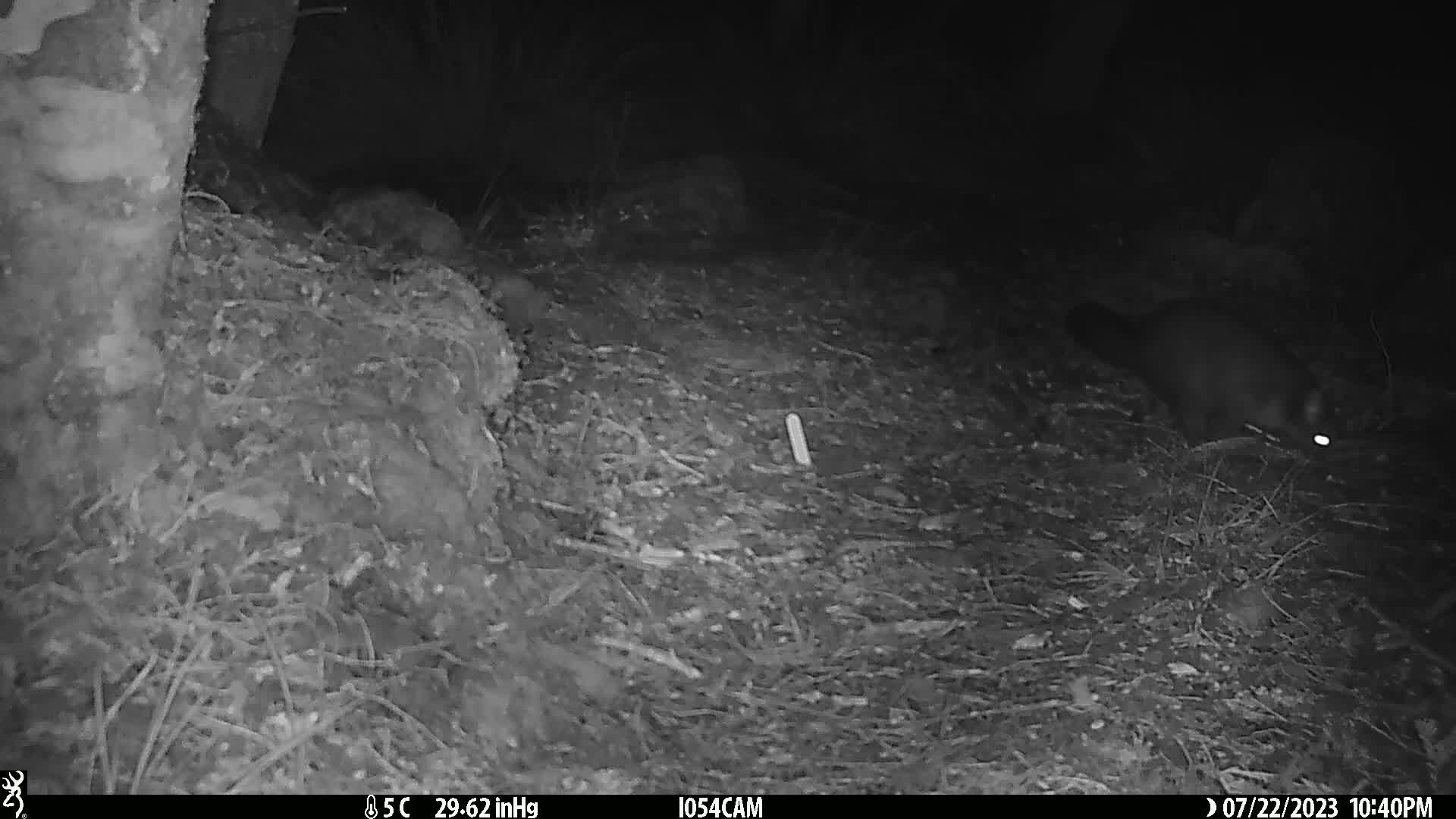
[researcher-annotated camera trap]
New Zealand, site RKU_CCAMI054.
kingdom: Animalia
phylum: Chordata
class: Mammalia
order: Diprotodontia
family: Phalangeridae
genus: Trichosurus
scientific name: Trichosurus vulpecula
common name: common brushtail possum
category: possum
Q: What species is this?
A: Possum (common brushtail possum) (Trichosurus vulpecula).